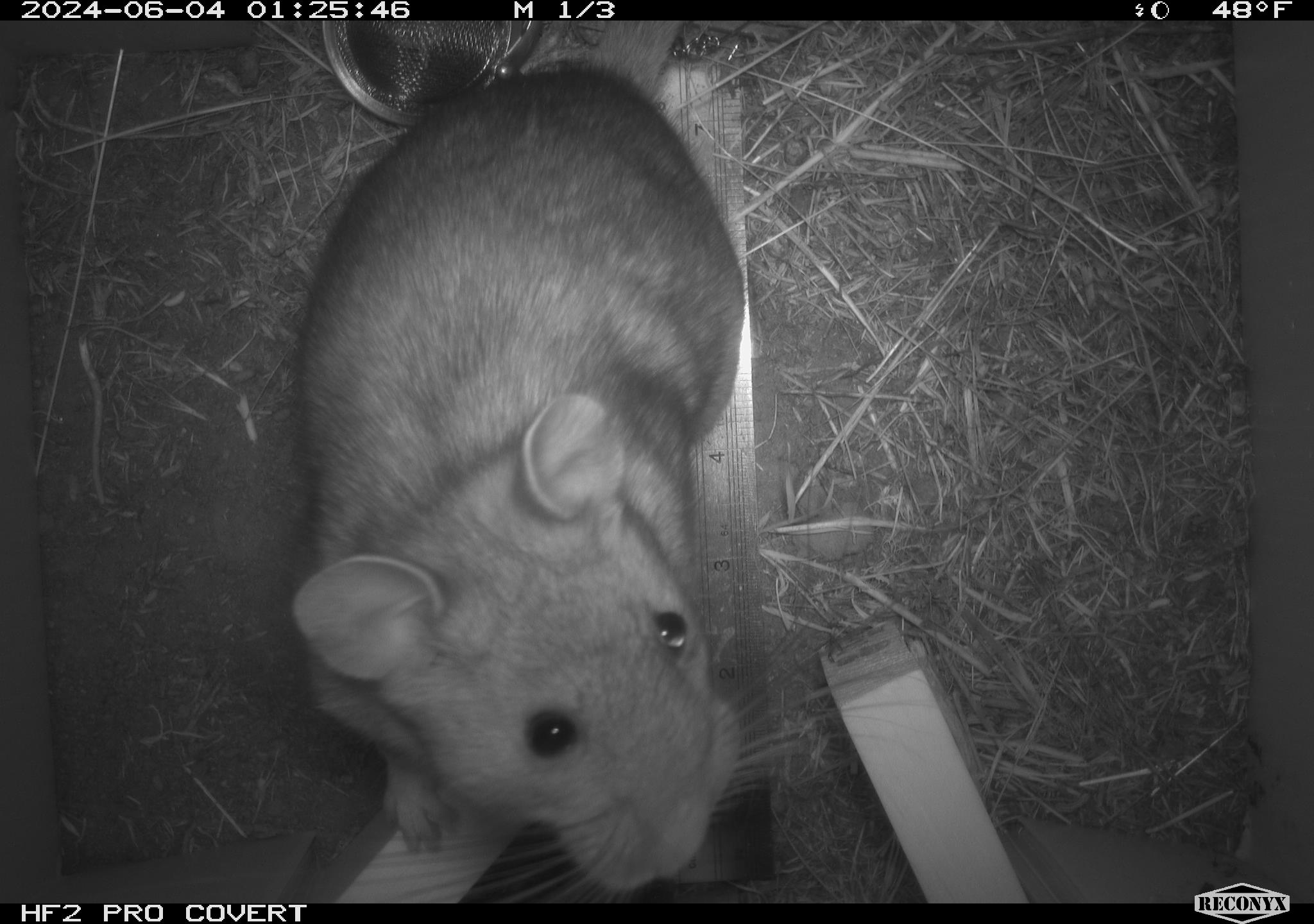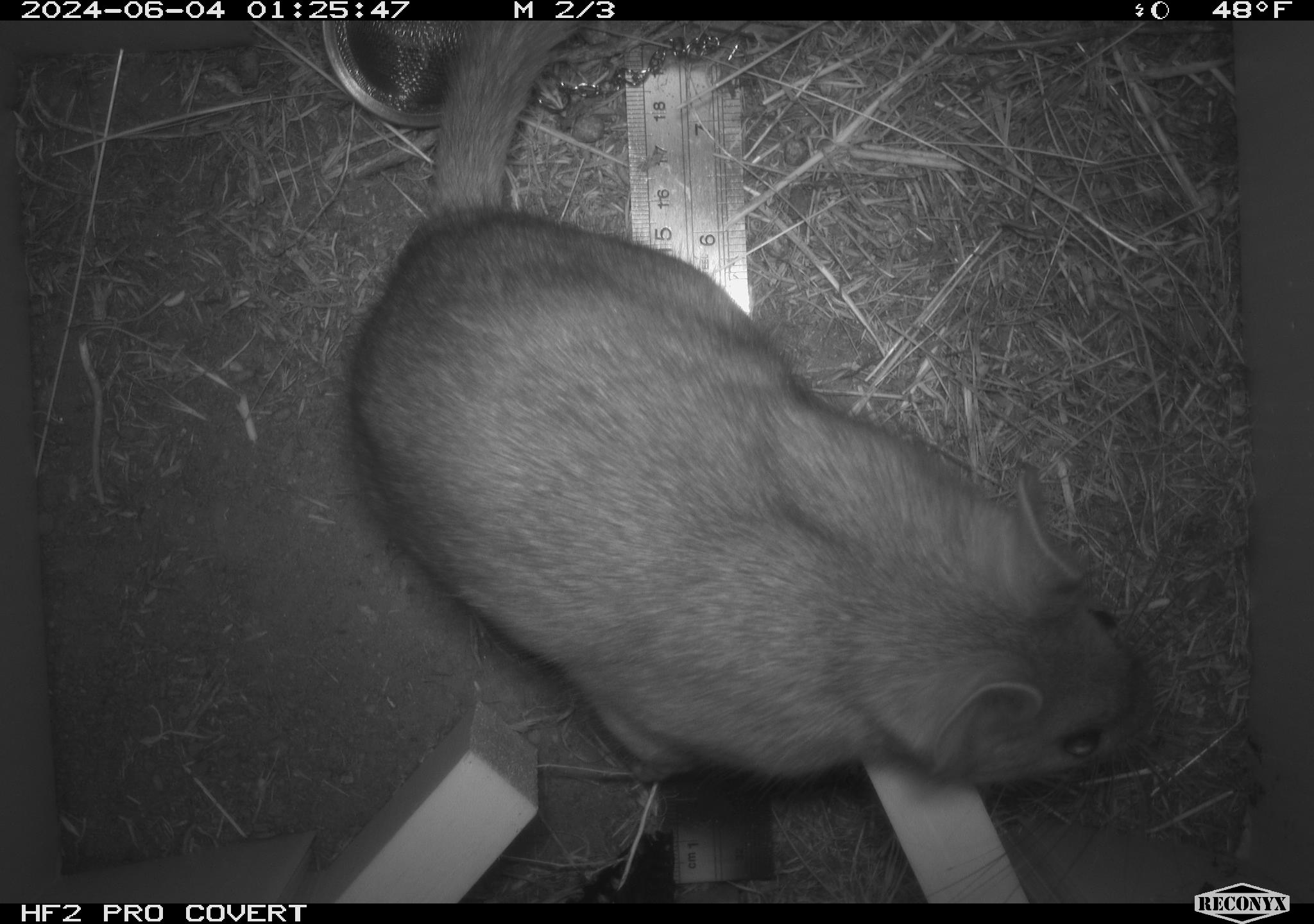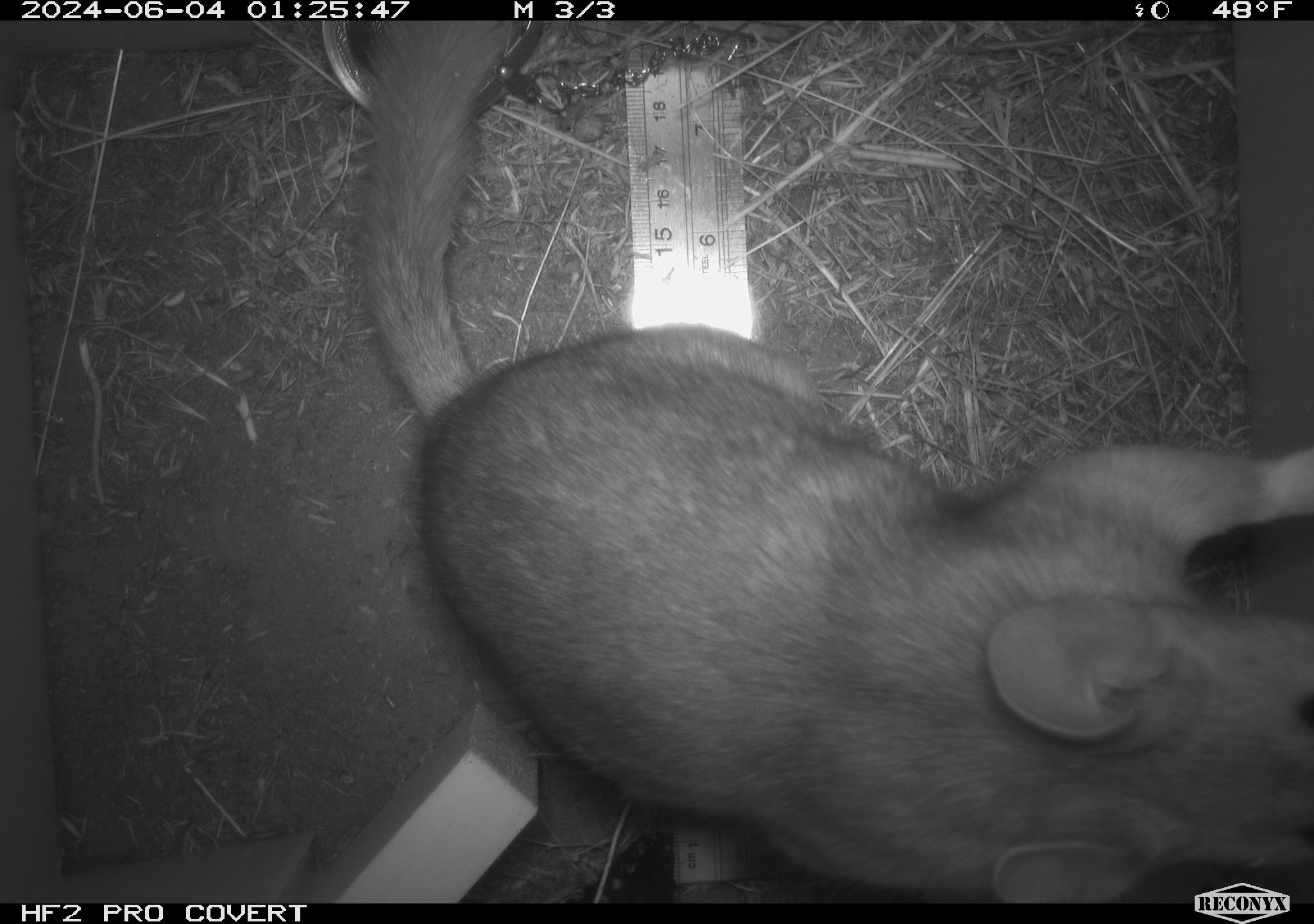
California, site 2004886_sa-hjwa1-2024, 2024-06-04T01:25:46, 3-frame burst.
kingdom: Animalia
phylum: Chordata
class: Mammalia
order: Rodentia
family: Cricetidae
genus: Neotoma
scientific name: Neotoma cinerea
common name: bushy-tailed woodrat